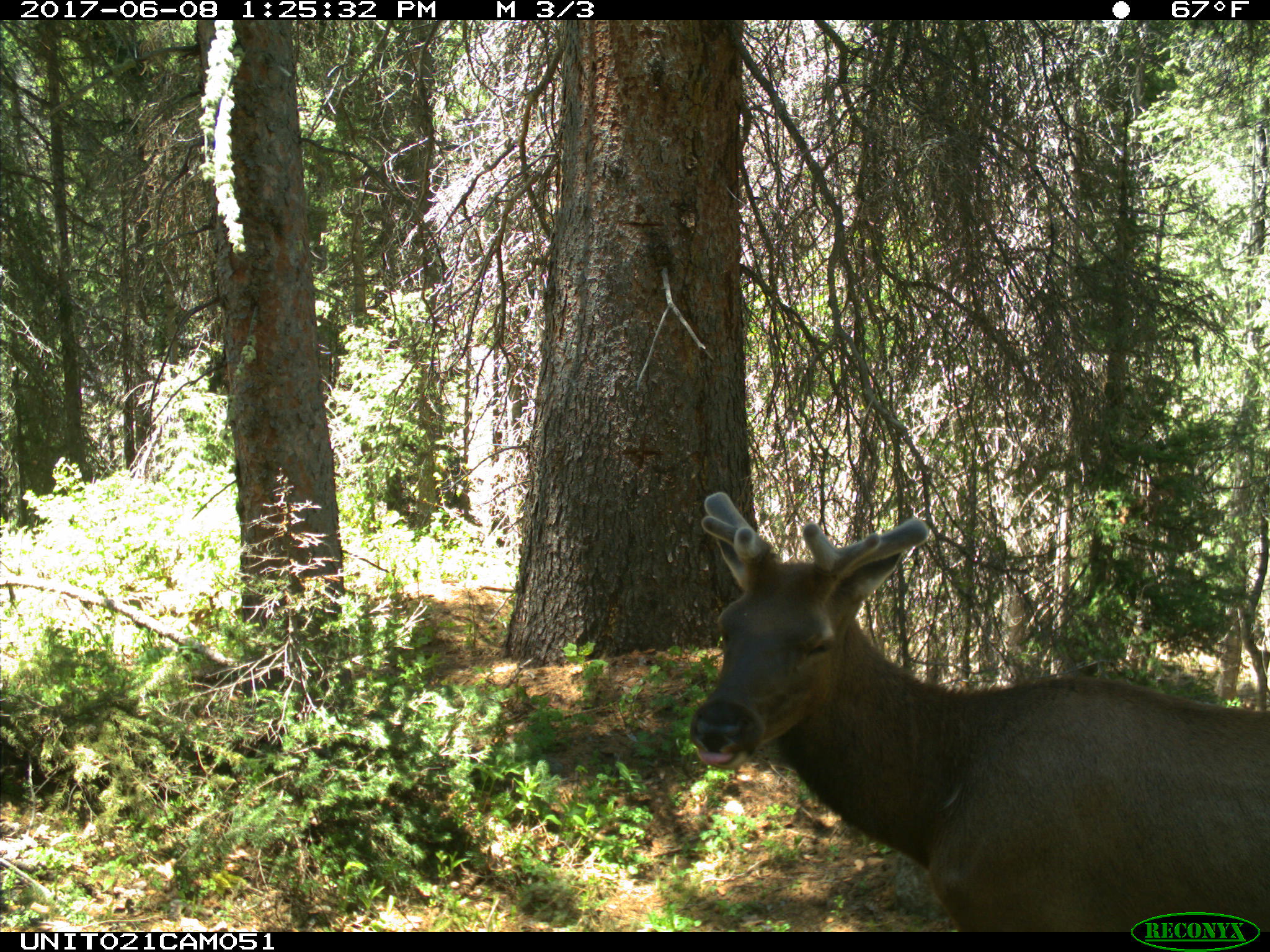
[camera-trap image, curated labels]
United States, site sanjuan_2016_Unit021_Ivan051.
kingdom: Animalia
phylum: Chordata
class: Mammalia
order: Artiodactyla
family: Cervidae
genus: Cervus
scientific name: Cervus elaphus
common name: red deer